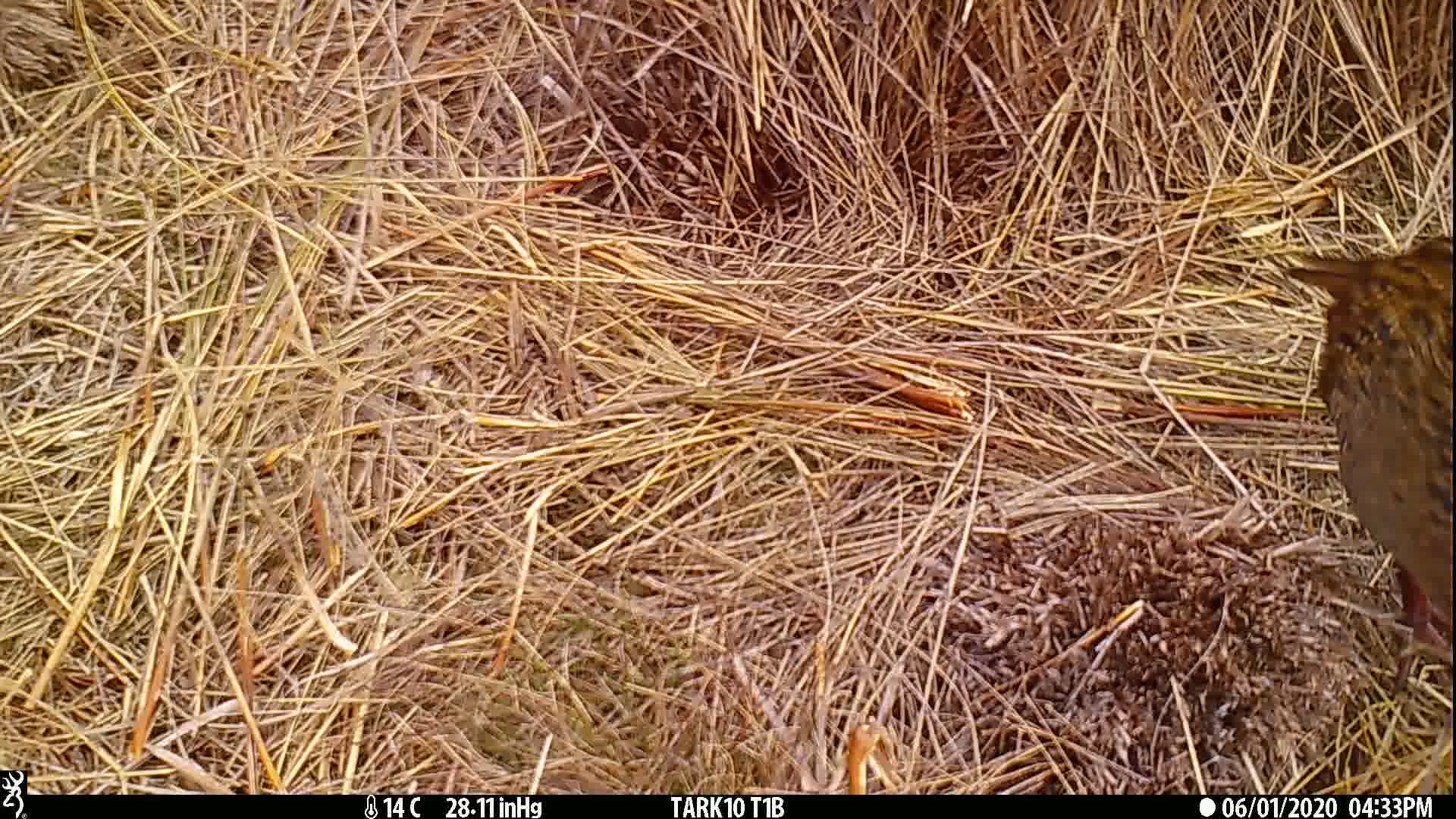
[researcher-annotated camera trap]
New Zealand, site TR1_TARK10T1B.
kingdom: Animalia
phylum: Chordata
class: Aves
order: Gruiformes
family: Rallidae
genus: Gallirallus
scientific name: Gallirallus australis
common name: weka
Weka (Gallirallus australis).